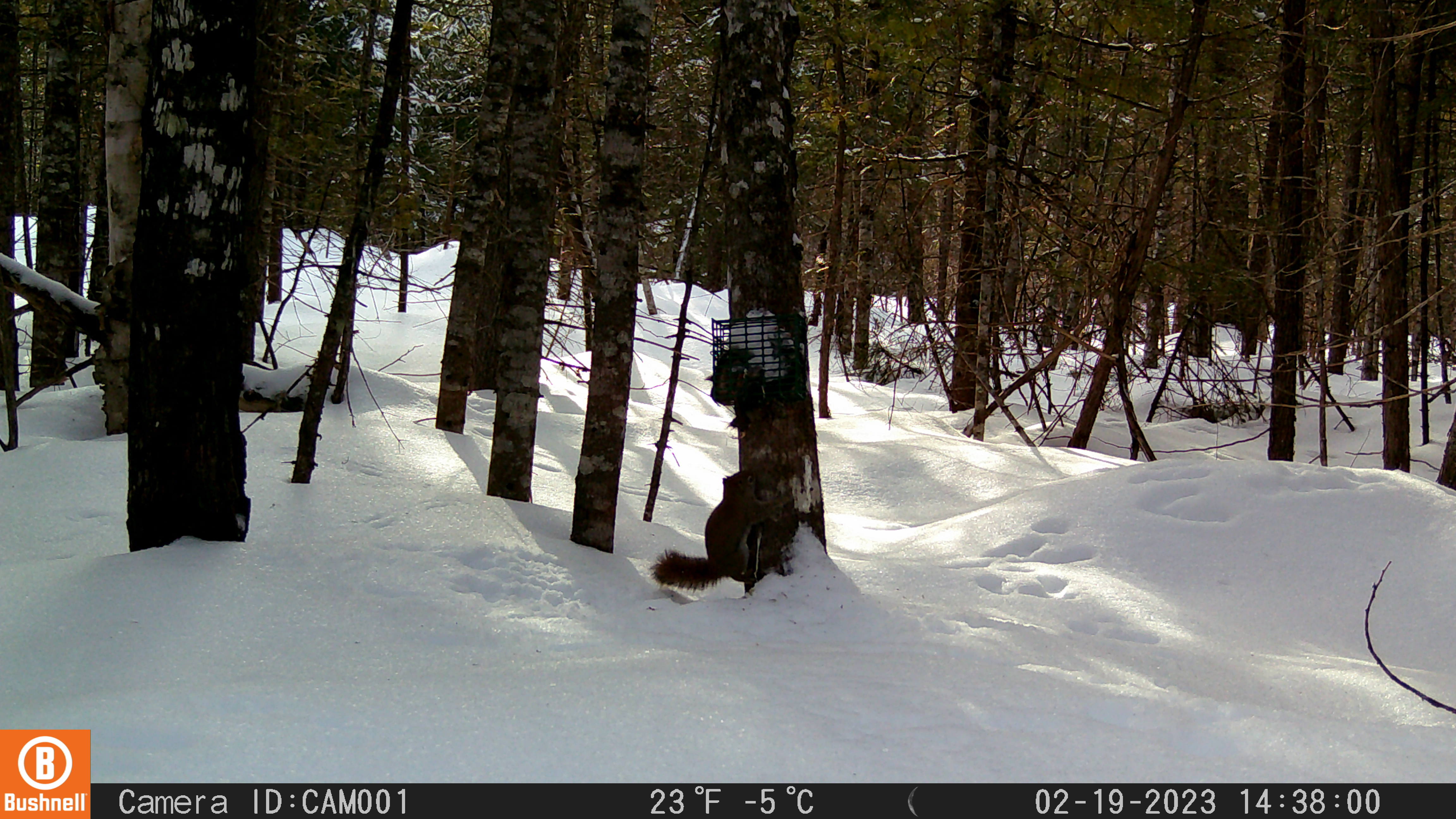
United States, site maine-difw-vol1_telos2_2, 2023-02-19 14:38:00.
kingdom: Animalia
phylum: Chordata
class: Mammalia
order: Rodentia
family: Sciuridae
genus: Tamiasciurus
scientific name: Tamiasciurus hudsonicus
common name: red squirrel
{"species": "red squirrel (Tamiasciurus hudsonicus)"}